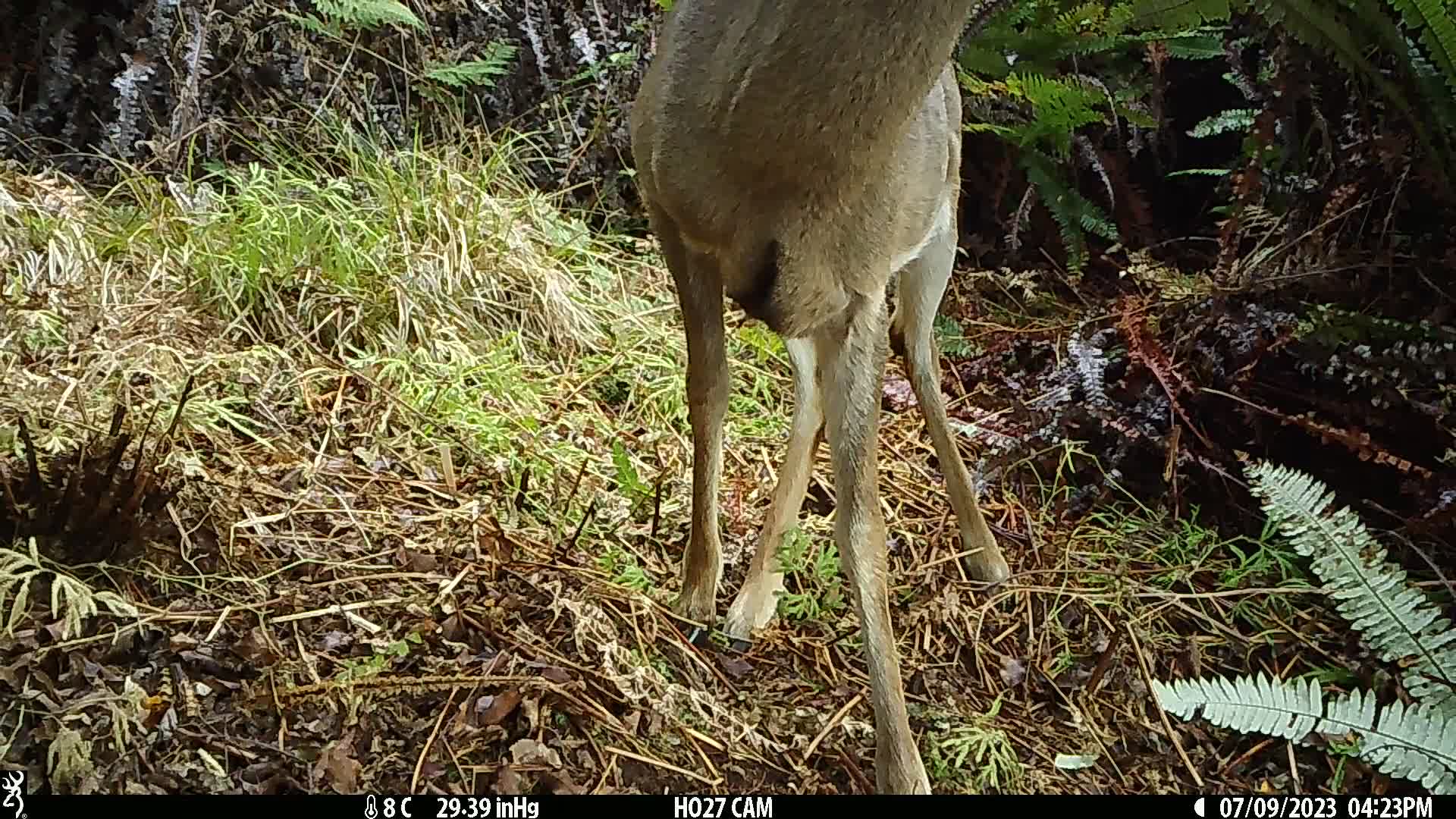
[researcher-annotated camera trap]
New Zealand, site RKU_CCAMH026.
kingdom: Animalia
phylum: Chordata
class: Mammalia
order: Artiodactyla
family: Cervidae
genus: Odocoileus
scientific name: Odocoileus virginianus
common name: white-tailed deer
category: white tailed deer